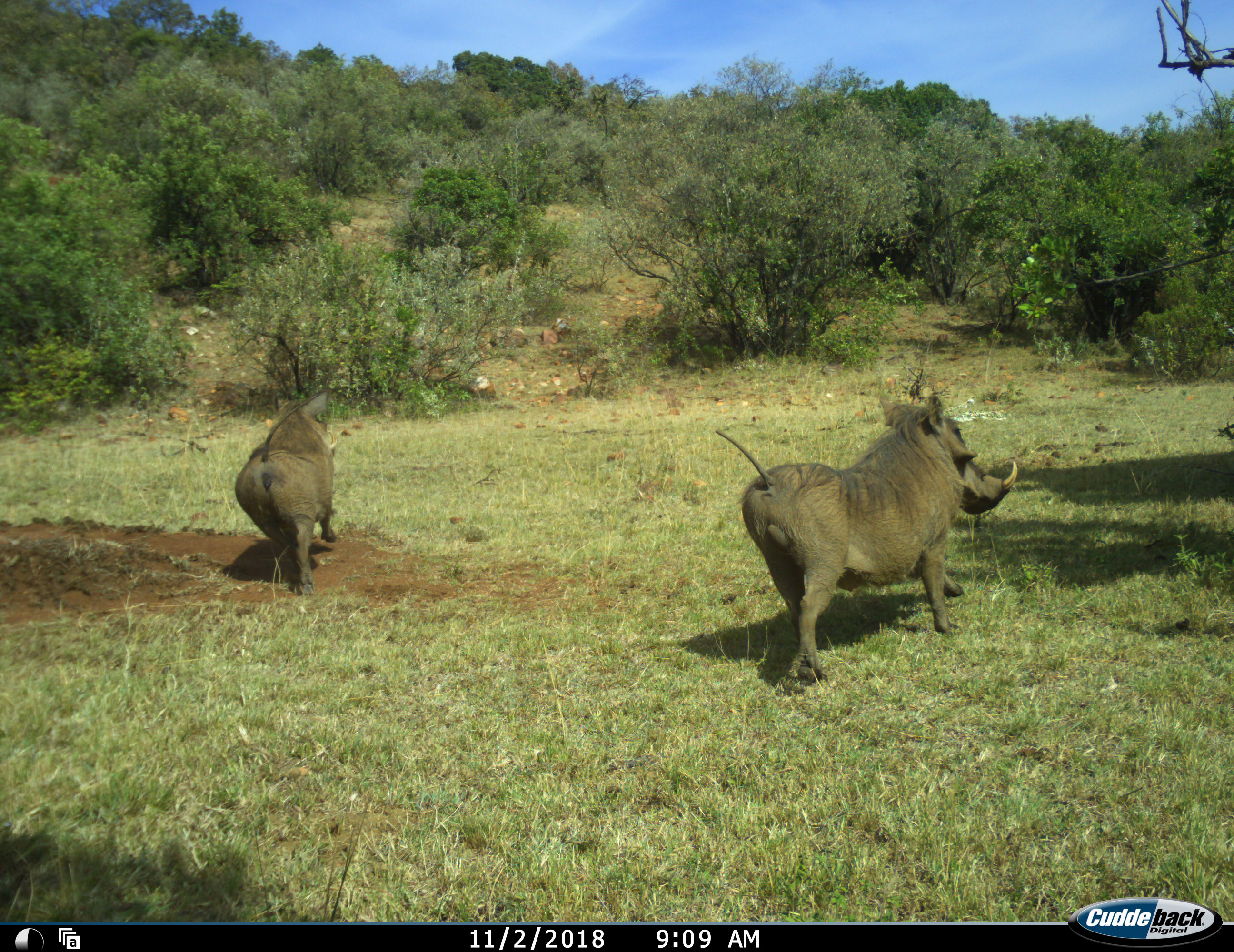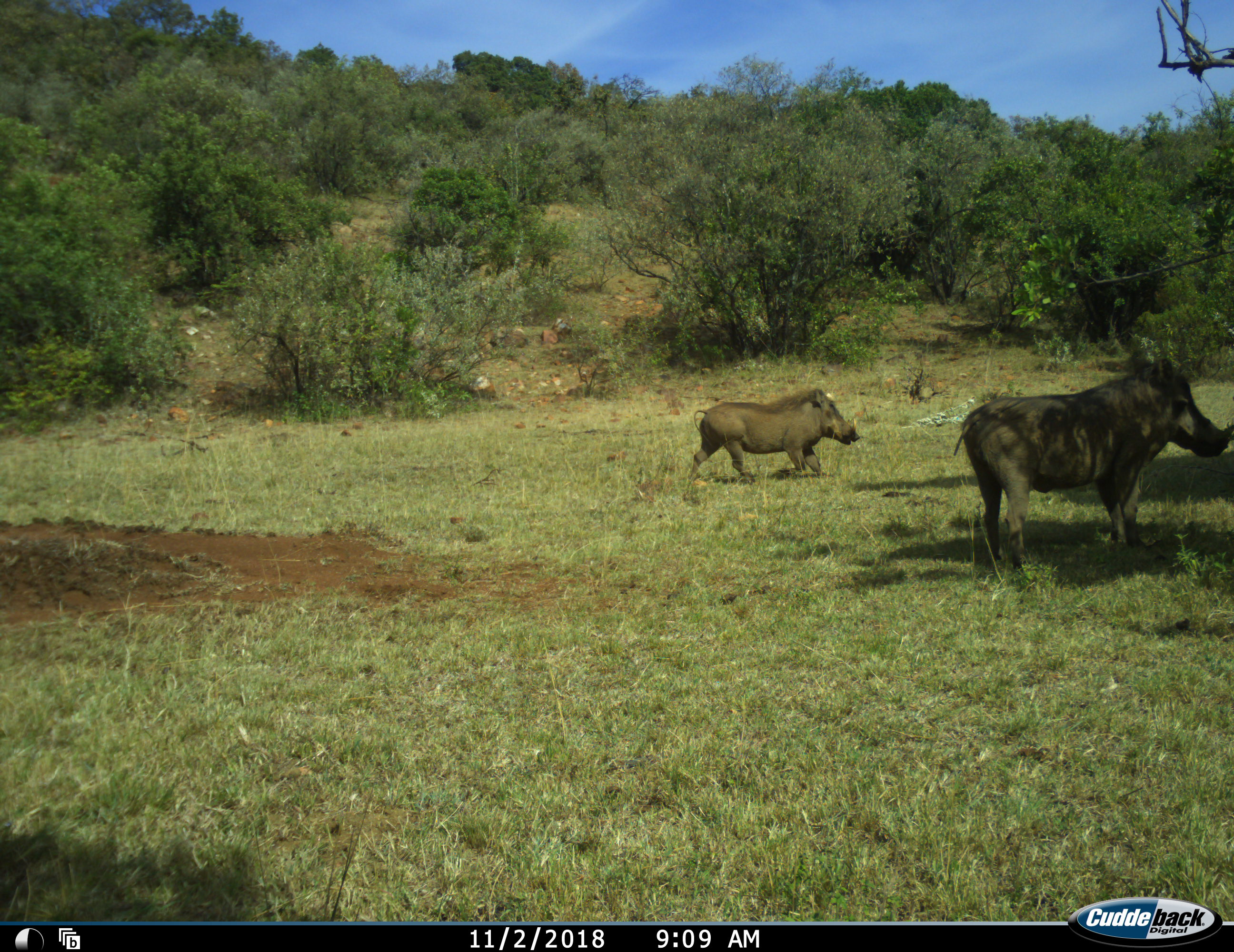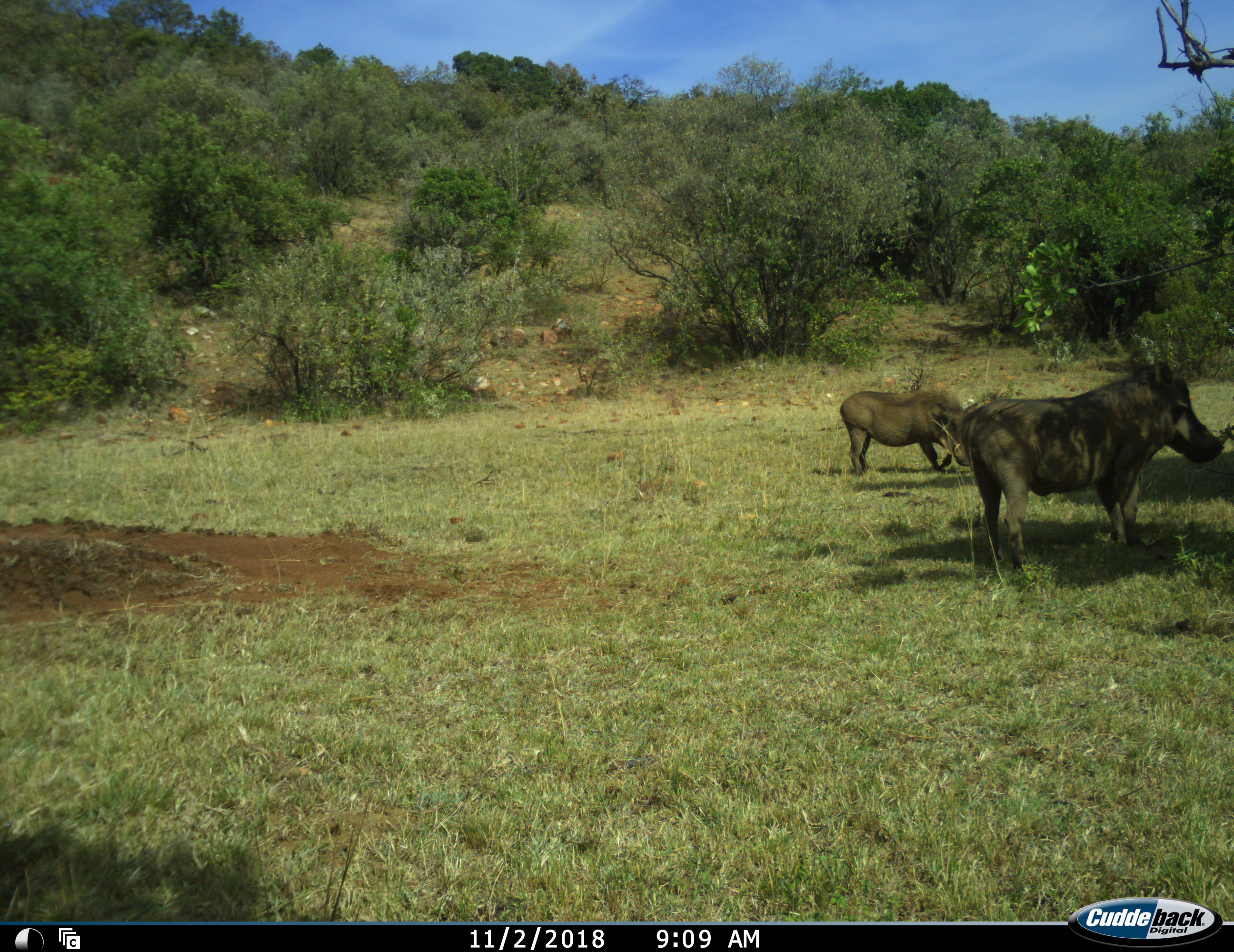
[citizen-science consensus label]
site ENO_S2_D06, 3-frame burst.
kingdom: Animalia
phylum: Chordata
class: Mammalia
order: Artiodactyla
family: Suidae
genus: Phacochoerus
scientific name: Phacochoerus africanus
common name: warthog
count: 2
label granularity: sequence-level